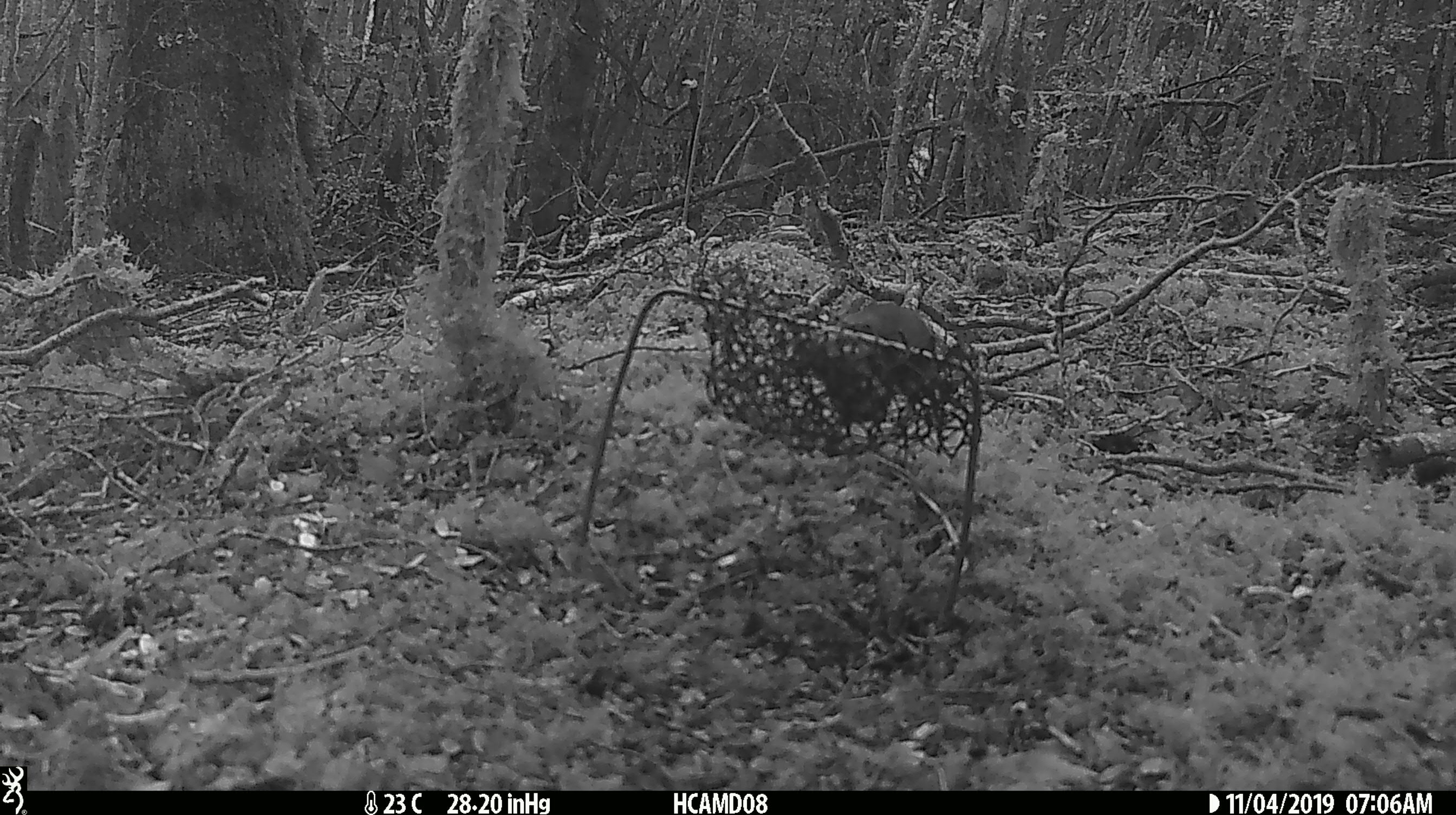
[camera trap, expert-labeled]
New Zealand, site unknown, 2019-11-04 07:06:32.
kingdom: Animalia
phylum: Chordata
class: Mammalia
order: Rodentia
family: Muridae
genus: Mus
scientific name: Mus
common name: mouse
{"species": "mouse (Mus)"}